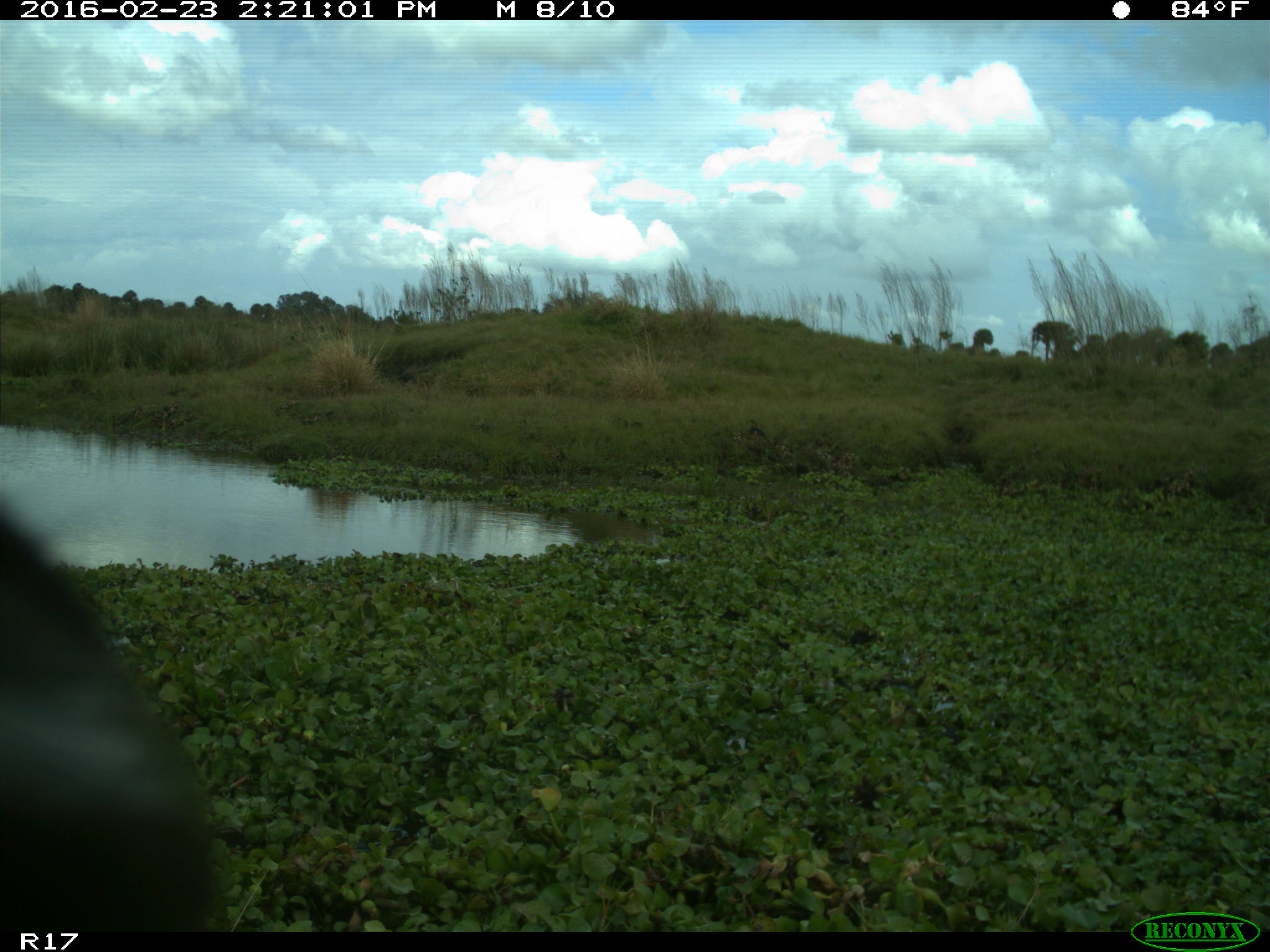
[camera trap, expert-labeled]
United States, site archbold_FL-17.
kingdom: Animalia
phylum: Chordata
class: Mammalia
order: Artiodactyla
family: Bovidae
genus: Bos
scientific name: Bos taurus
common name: domestic cow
Bos taurus (domestic cow).